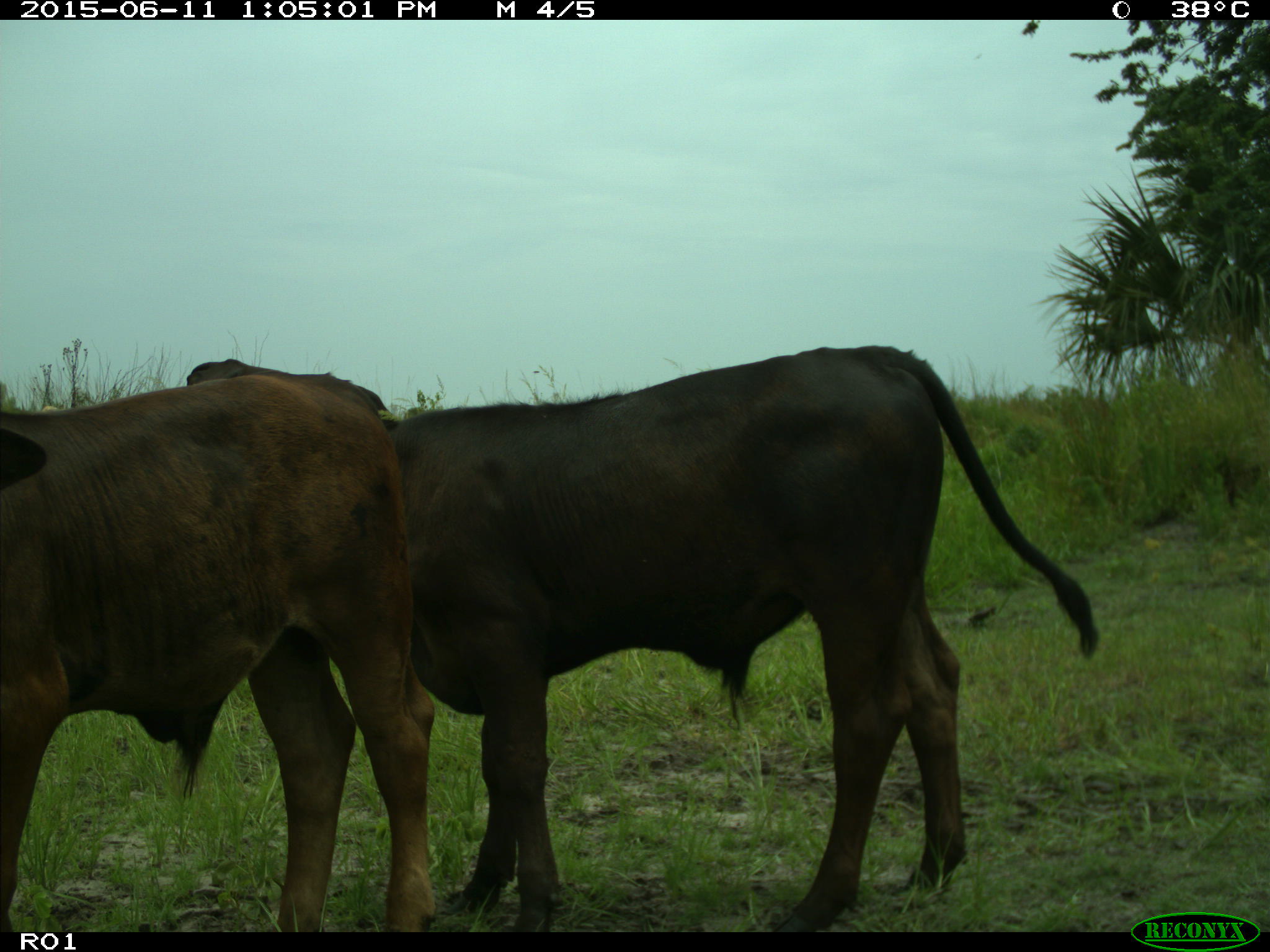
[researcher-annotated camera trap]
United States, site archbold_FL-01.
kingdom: Animalia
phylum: Chordata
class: Mammalia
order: Artiodactyla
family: Bovidae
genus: Bos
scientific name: Bos taurus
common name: domestic cow